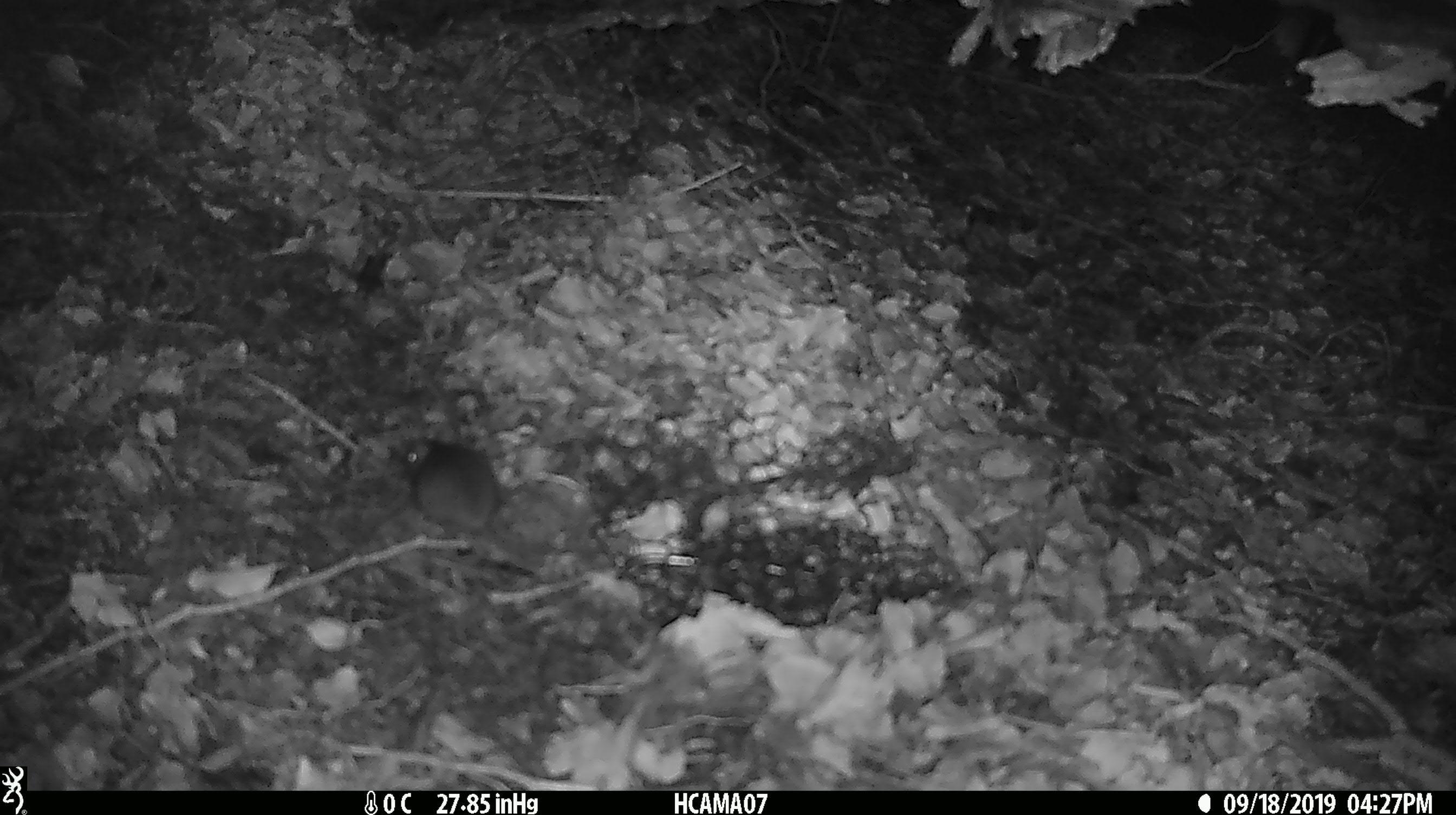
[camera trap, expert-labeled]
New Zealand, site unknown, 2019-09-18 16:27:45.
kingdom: Animalia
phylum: Chordata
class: Mammalia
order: Rodentia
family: Muridae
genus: Mus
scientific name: Mus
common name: mouse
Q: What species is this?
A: Mouse (Mus).